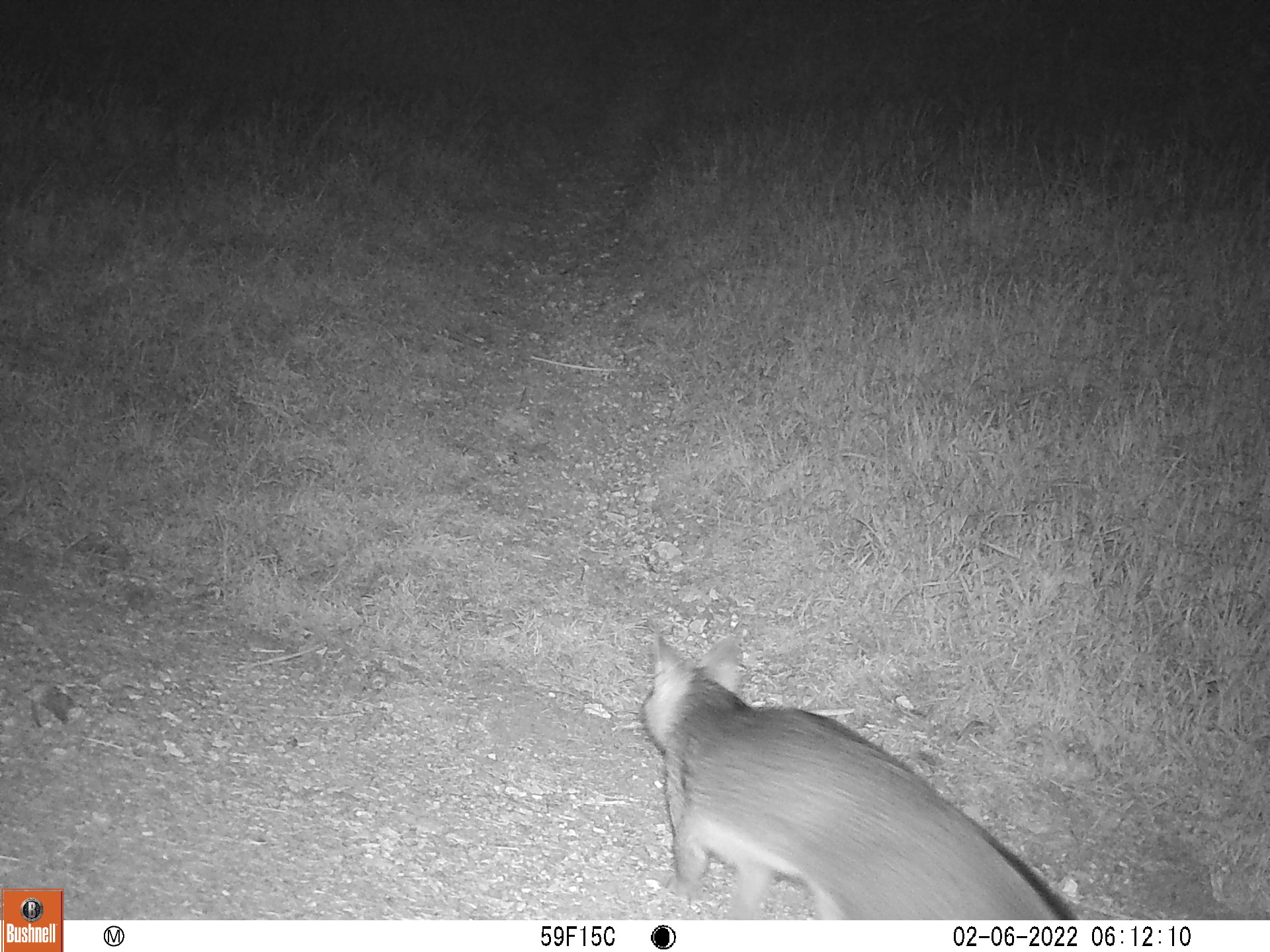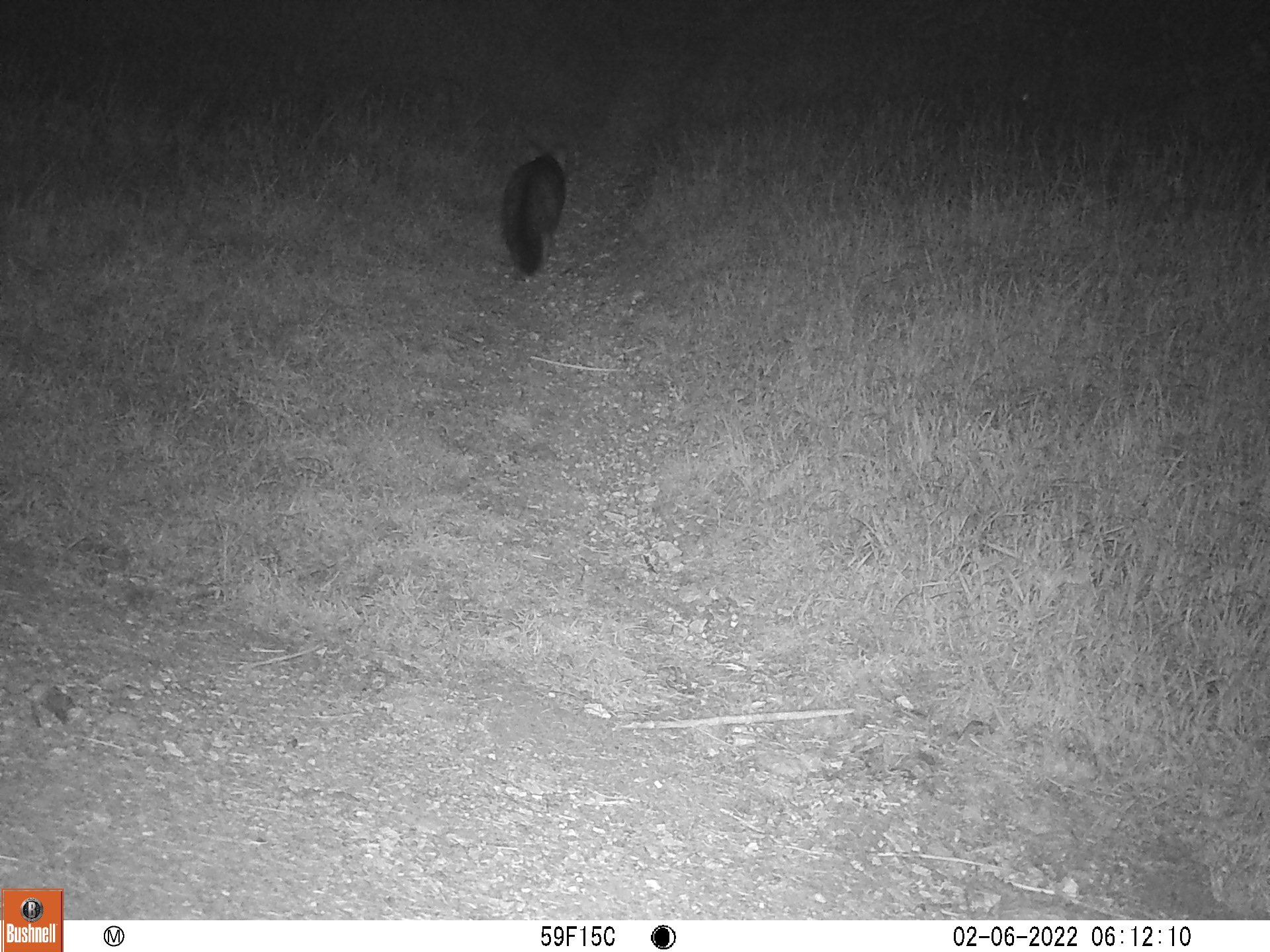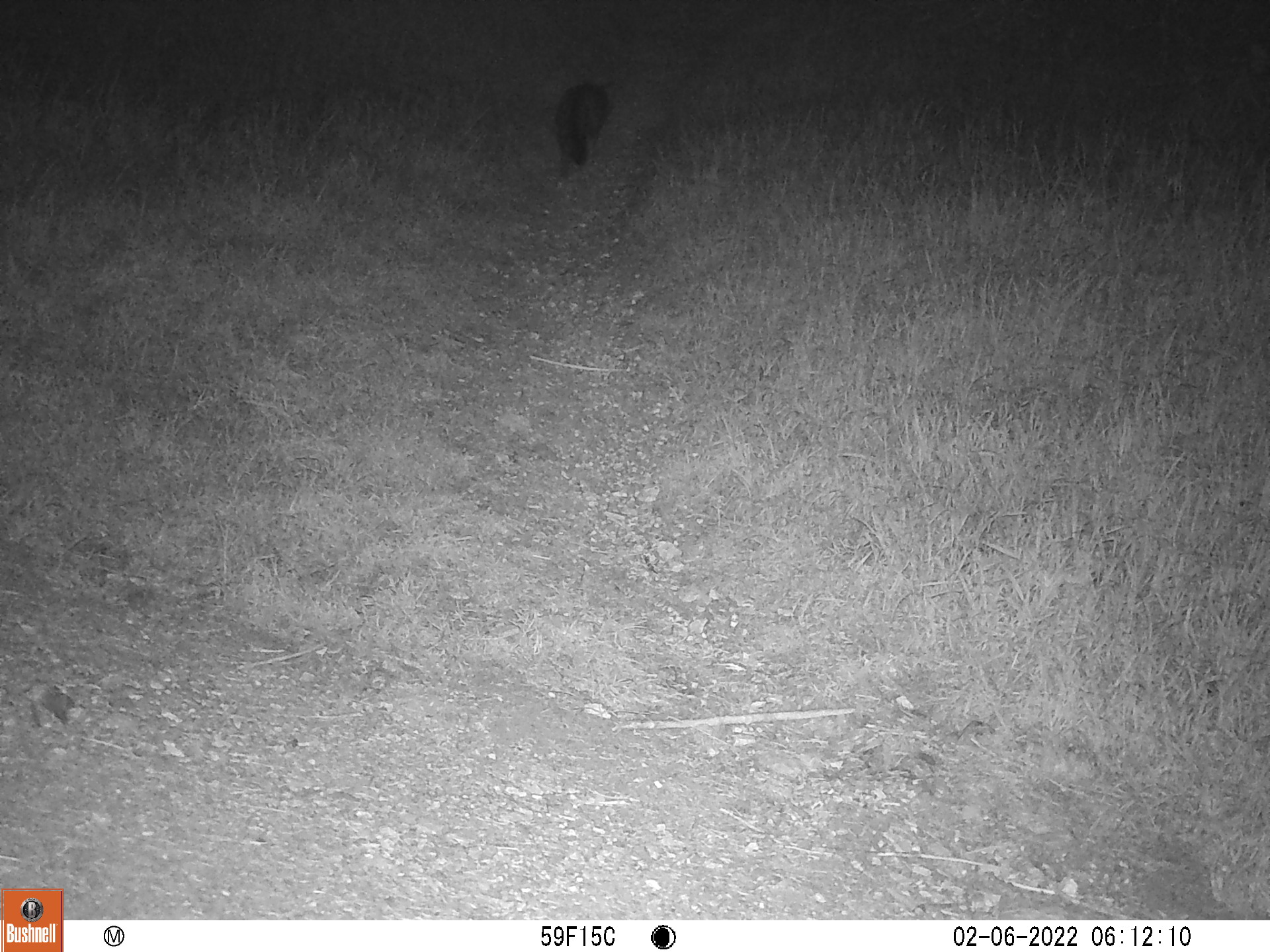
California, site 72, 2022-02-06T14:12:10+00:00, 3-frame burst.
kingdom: Animalia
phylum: Chordata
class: Mammalia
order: Carnivora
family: Canidae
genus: Urocyon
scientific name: Urocyon cinereoargenteus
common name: gray fox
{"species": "gray fox (Urocyon cinereoargenteus)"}